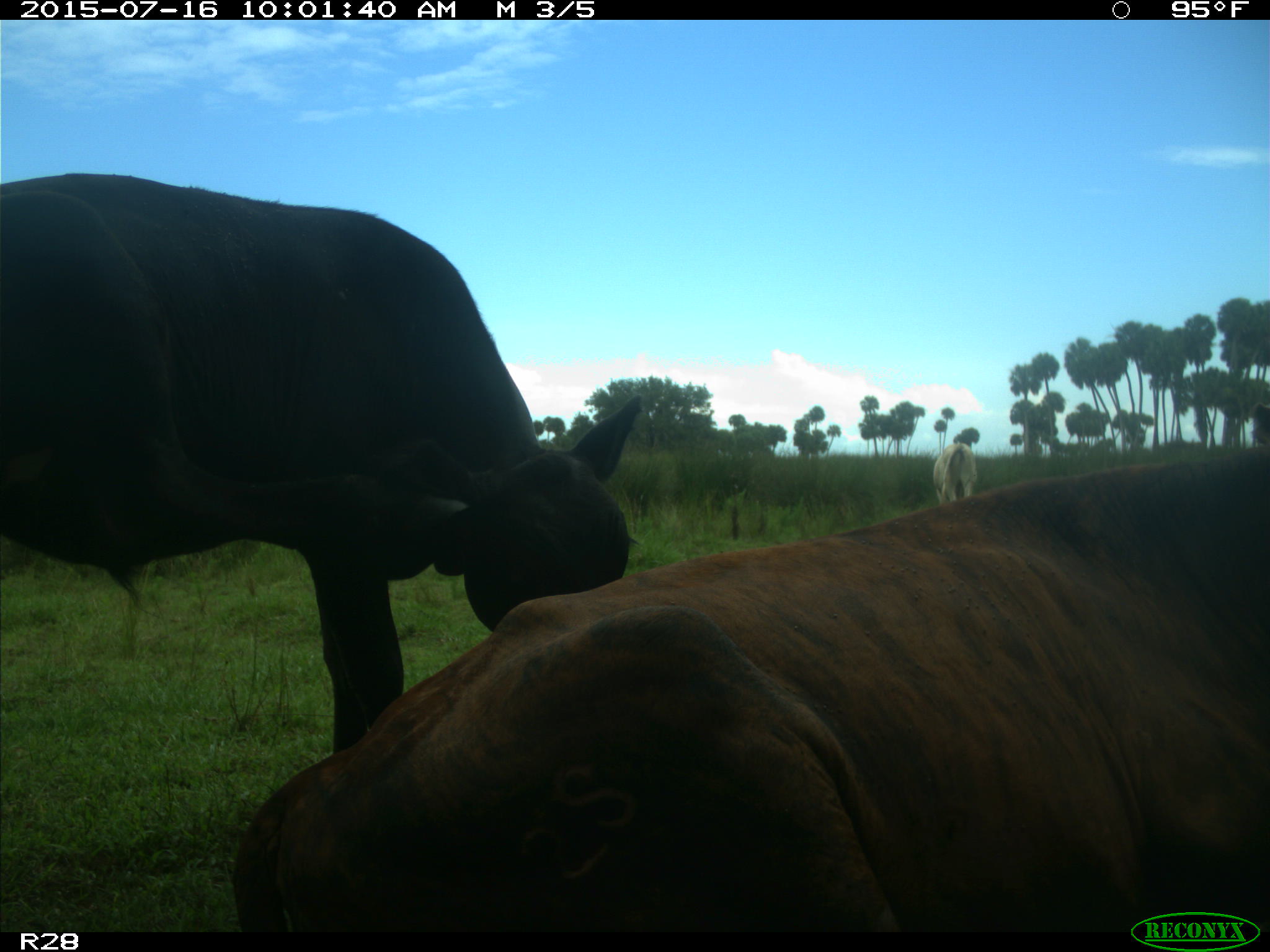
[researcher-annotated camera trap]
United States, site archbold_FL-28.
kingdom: Animalia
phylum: Chordata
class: Mammalia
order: Artiodactyla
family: Bovidae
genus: Bos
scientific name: Bos taurus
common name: domestic cow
Bos taurus (domestic cow).